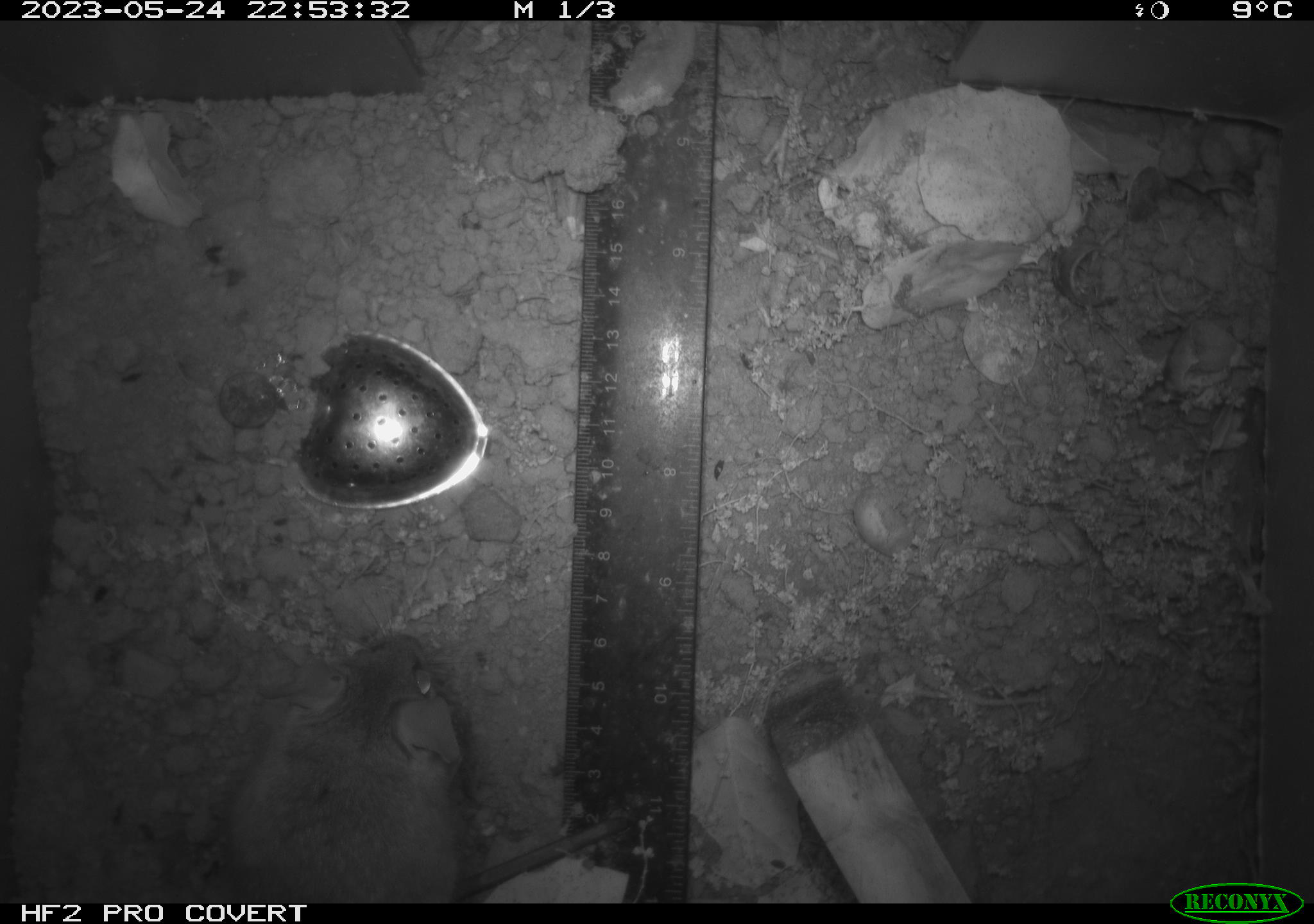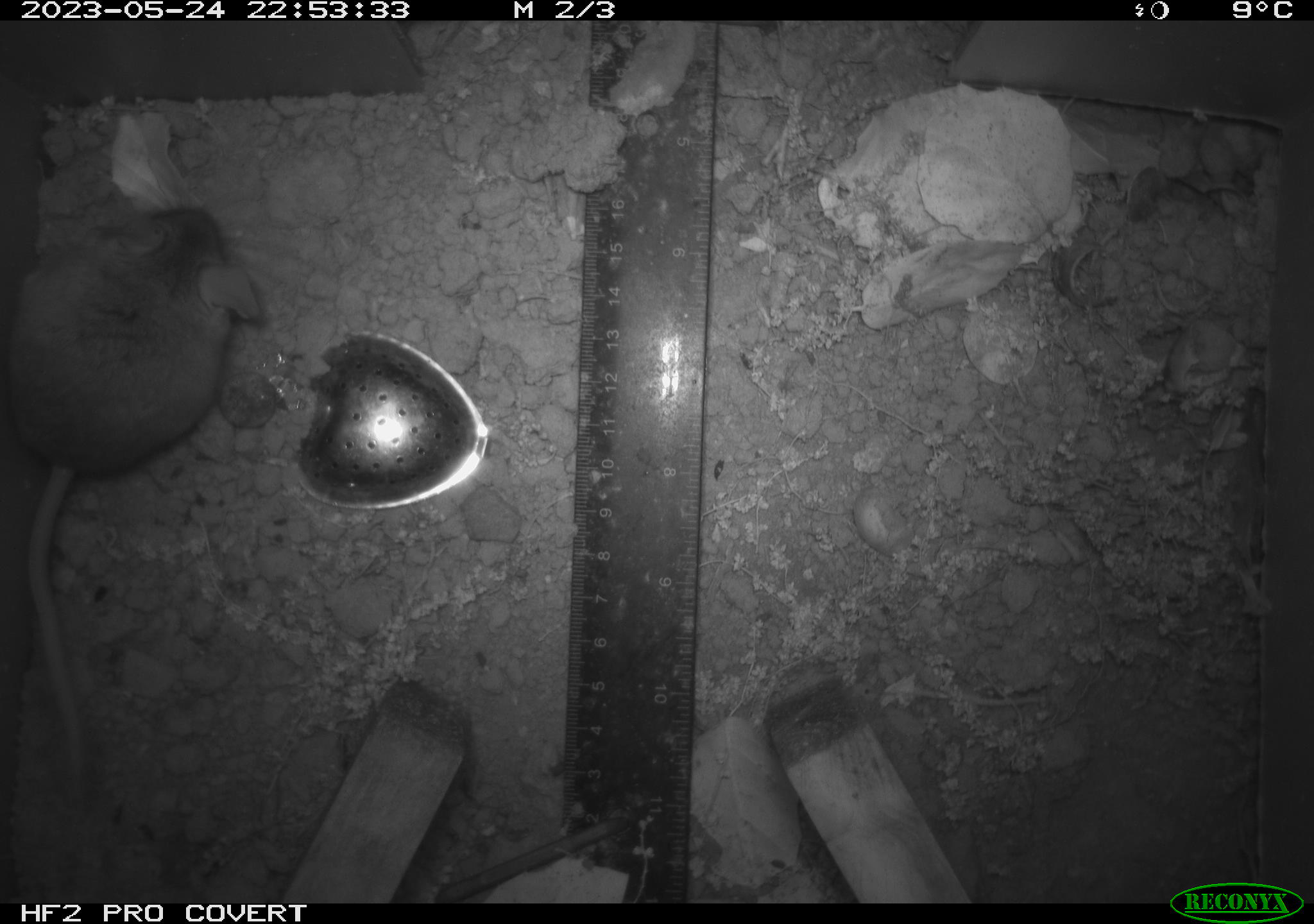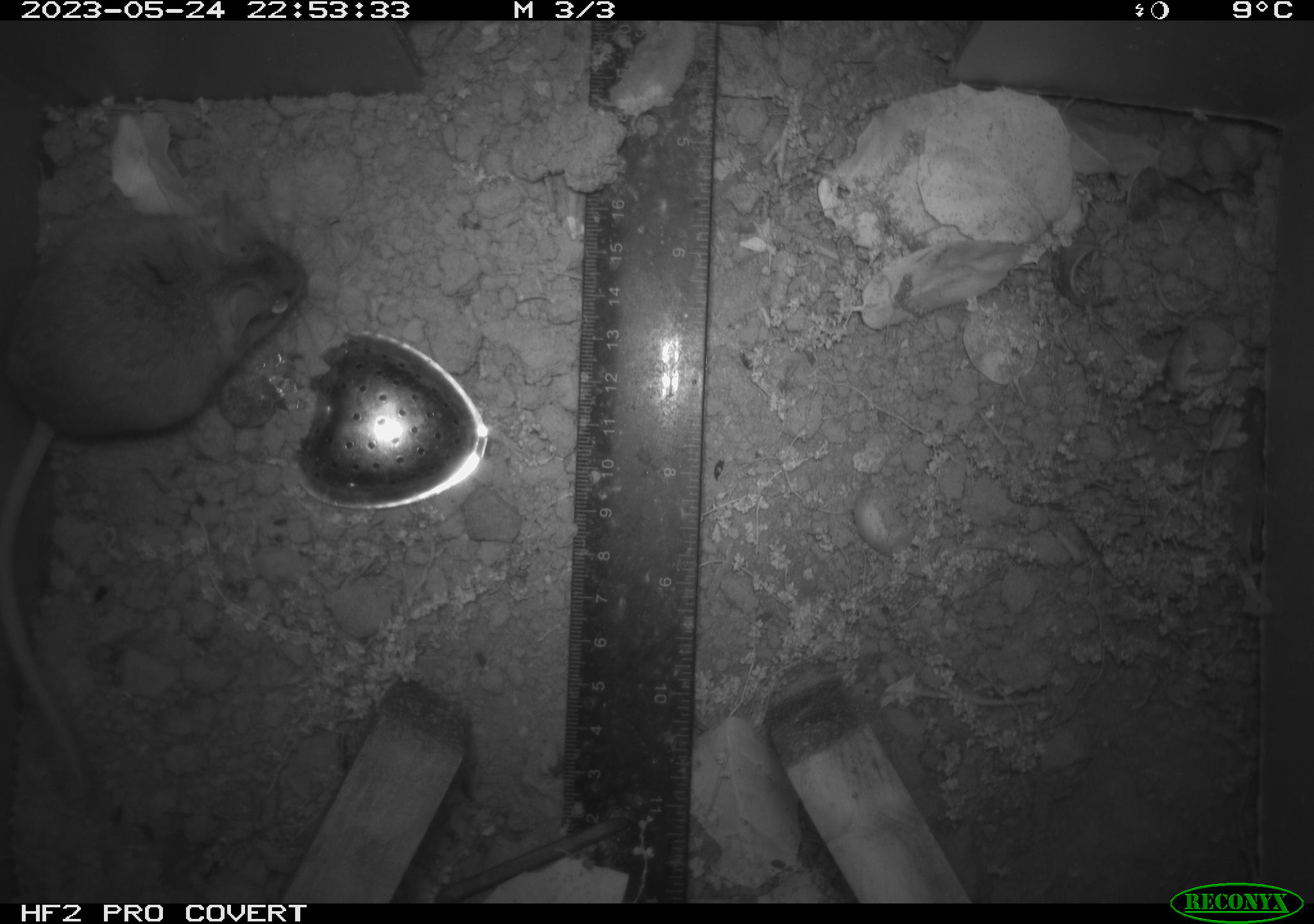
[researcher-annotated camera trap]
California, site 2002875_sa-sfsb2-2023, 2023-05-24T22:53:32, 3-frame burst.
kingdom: Animalia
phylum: Chordata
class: Mammalia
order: Rodentia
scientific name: Rodentia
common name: mouse species